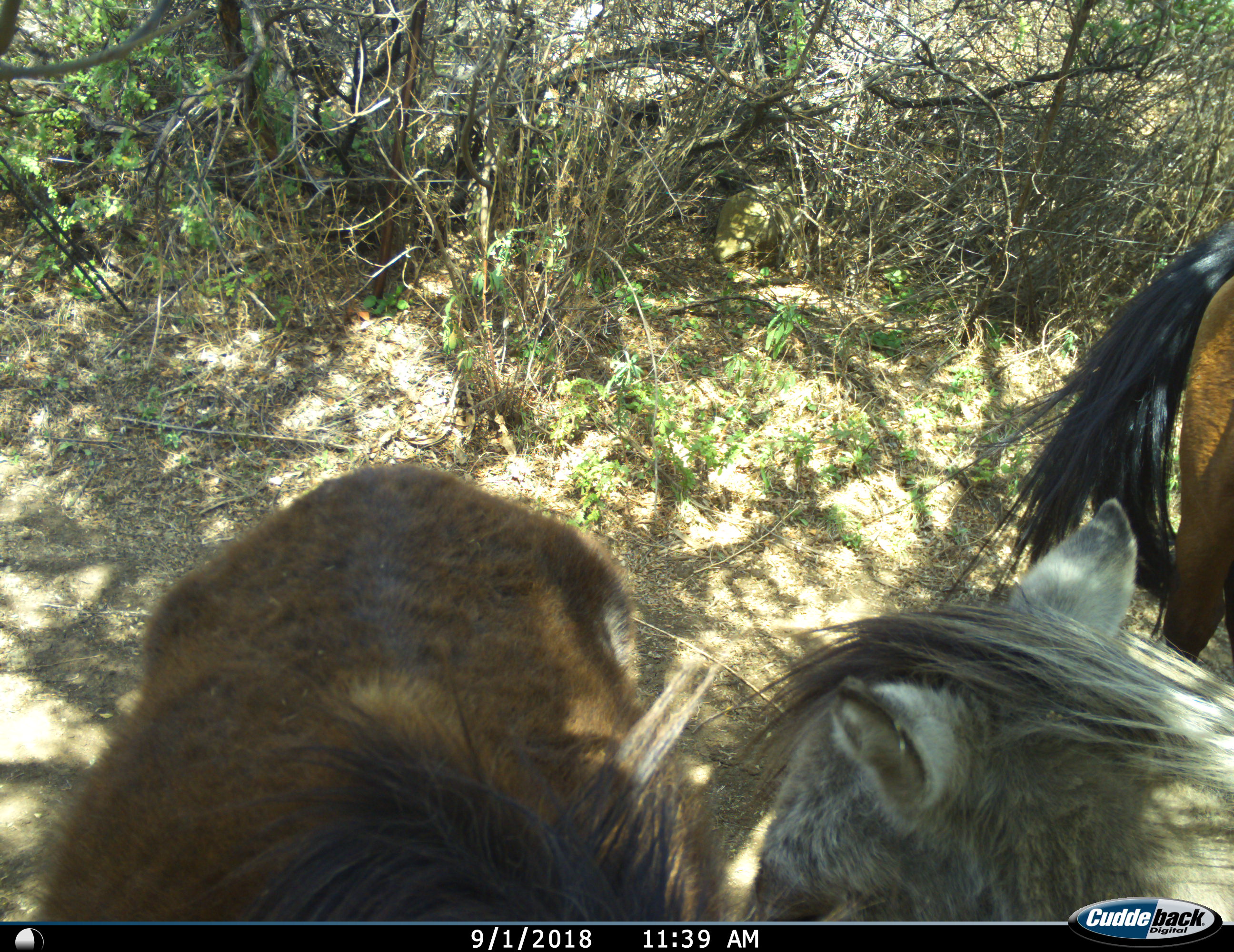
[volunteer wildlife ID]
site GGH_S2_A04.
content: unidentified animal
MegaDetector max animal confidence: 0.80